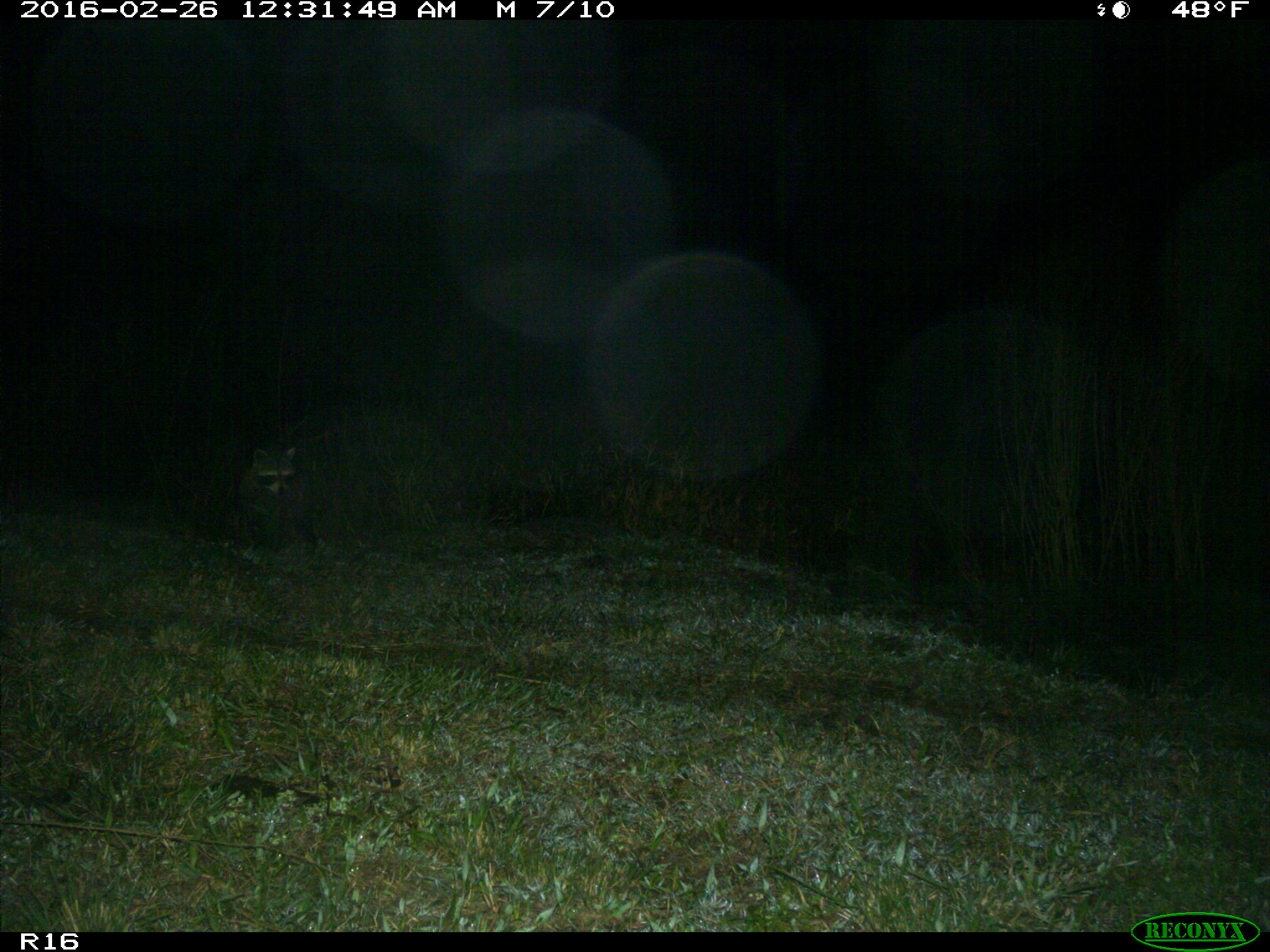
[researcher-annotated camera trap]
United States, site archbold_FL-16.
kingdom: Animalia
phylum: Chordata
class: Mammalia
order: Carnivora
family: Procyonidae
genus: Procyon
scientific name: Procyon lotor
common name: common raccoon